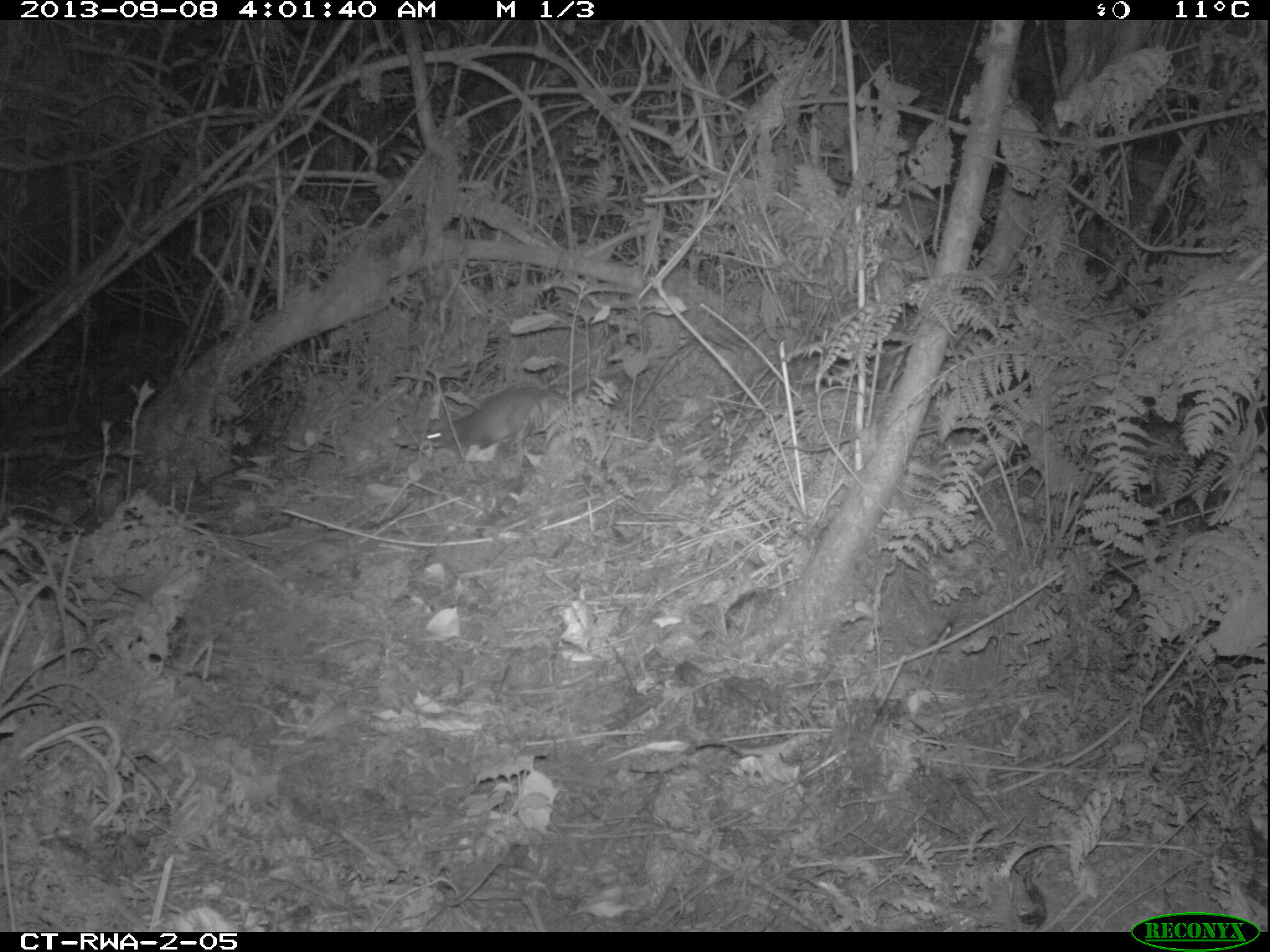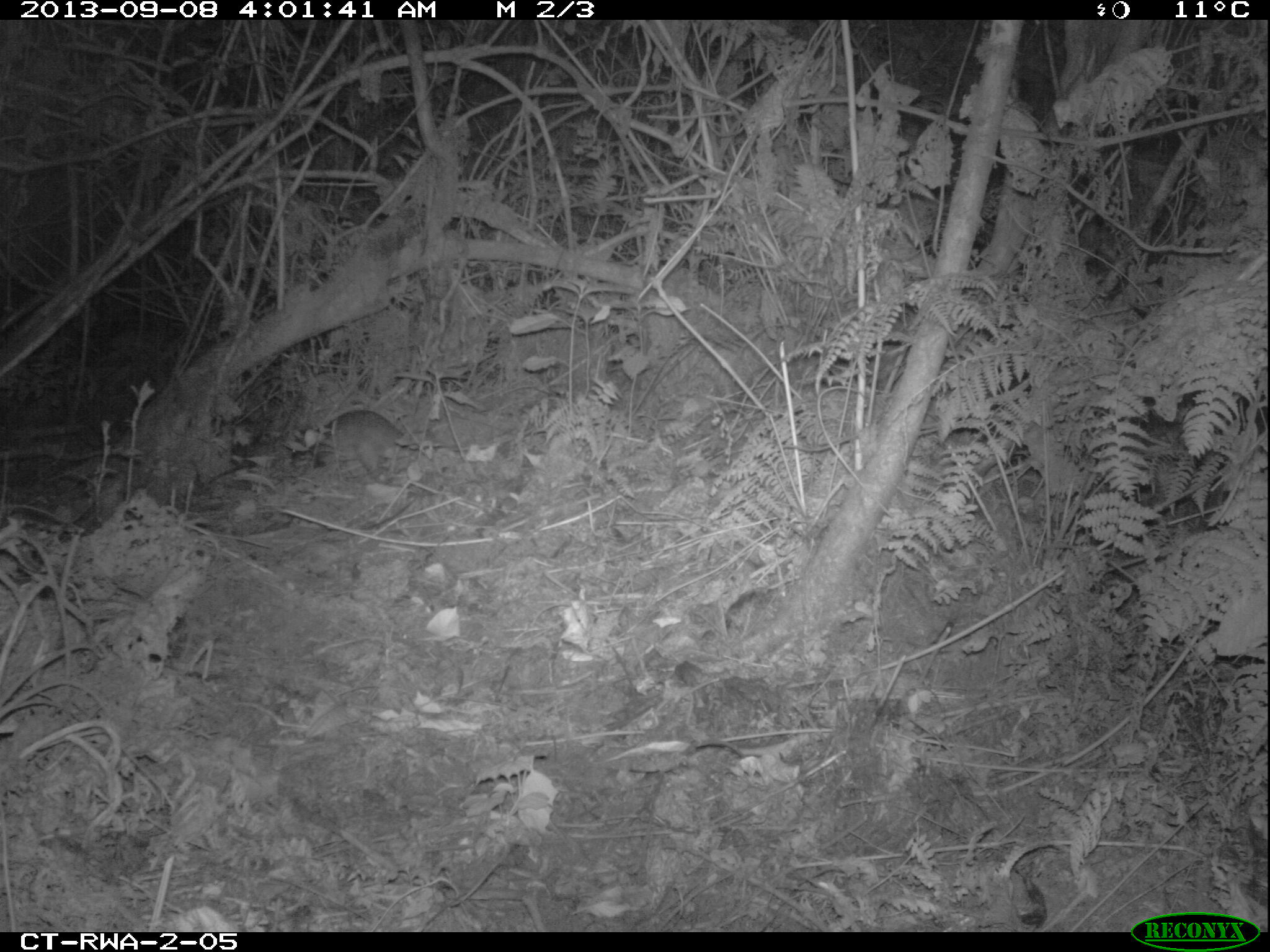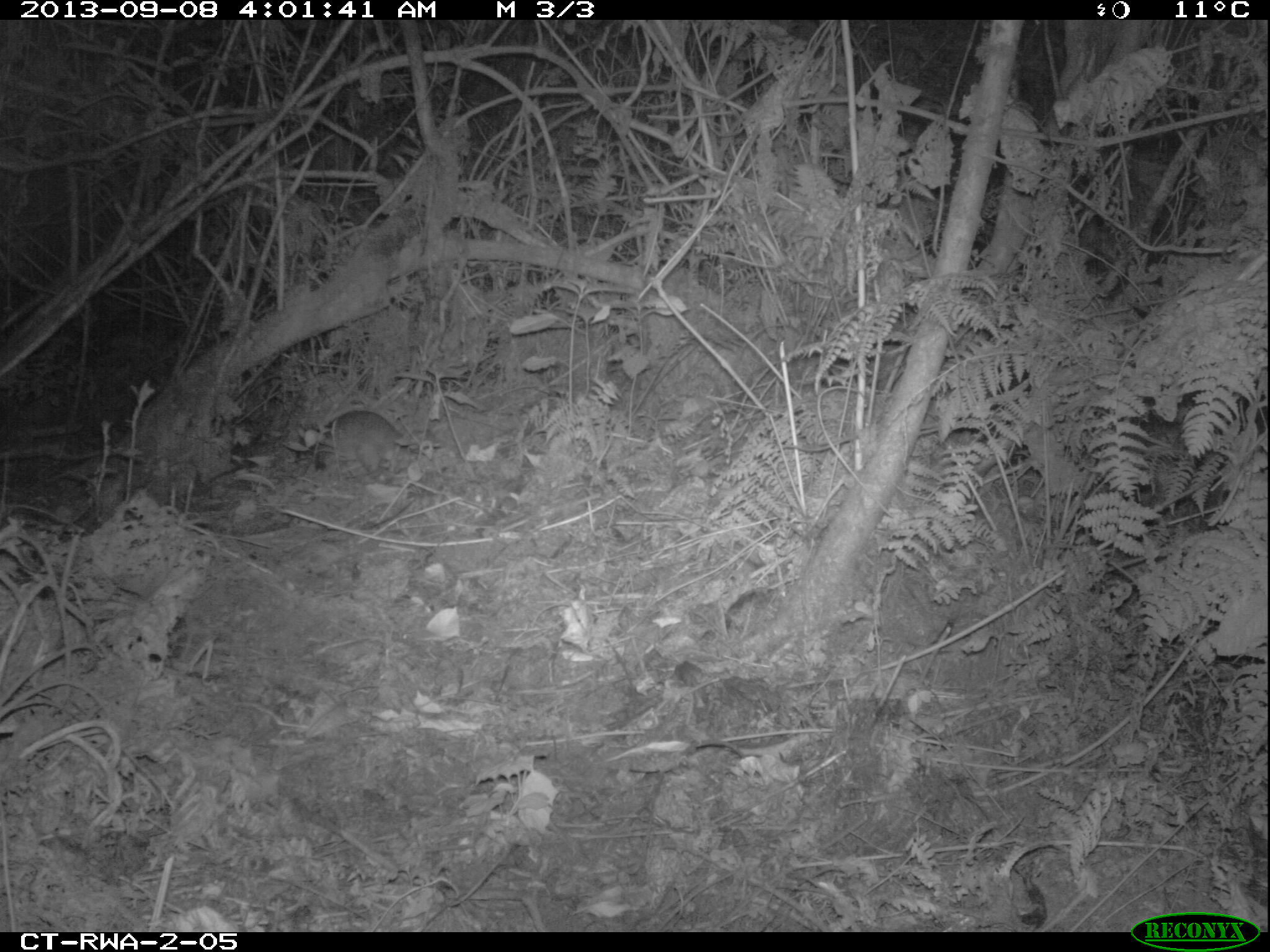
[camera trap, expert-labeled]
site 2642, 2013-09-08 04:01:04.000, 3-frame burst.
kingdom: Animalia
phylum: Chordata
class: Mammalia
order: Rodentia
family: Nesomyidae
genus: Cricetomys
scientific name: Cricetomys gambianus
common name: african giant pouched rat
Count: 1.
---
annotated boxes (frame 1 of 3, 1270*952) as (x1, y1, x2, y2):
cricetomys gambianus: (415, 383, 575, 457)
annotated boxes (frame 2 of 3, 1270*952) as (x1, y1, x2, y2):
cricetomys gambianus: (290, 408, 405, 482)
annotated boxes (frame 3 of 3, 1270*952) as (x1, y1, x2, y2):
cricetomys gambianus: (289, 406, 413, 483)